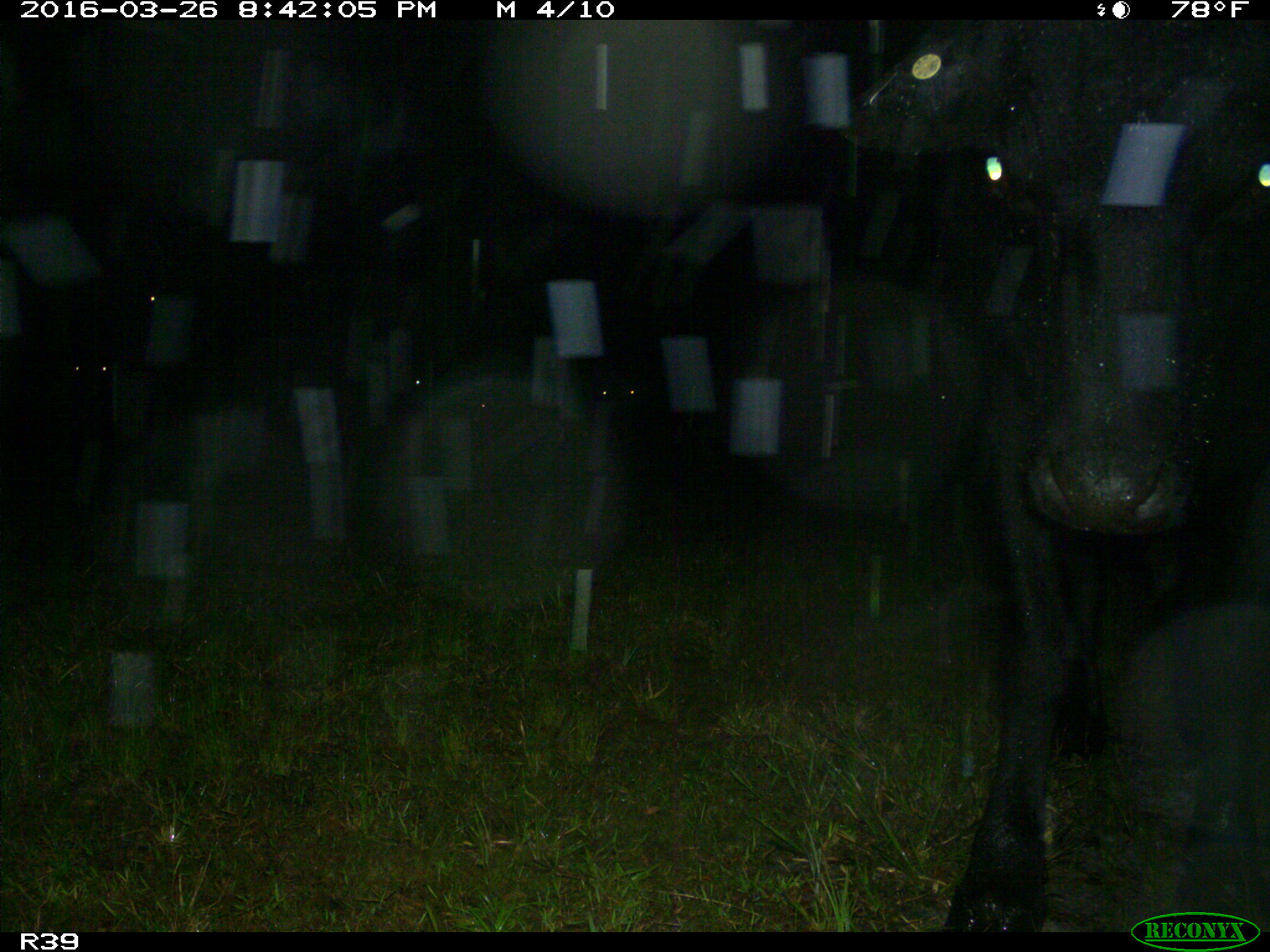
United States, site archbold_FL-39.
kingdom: Animalia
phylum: Chordata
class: Mammalia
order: Artiodactyla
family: Bovidae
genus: Bos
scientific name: Bos taurus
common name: domestic cow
Bos taurus (domestic cow).